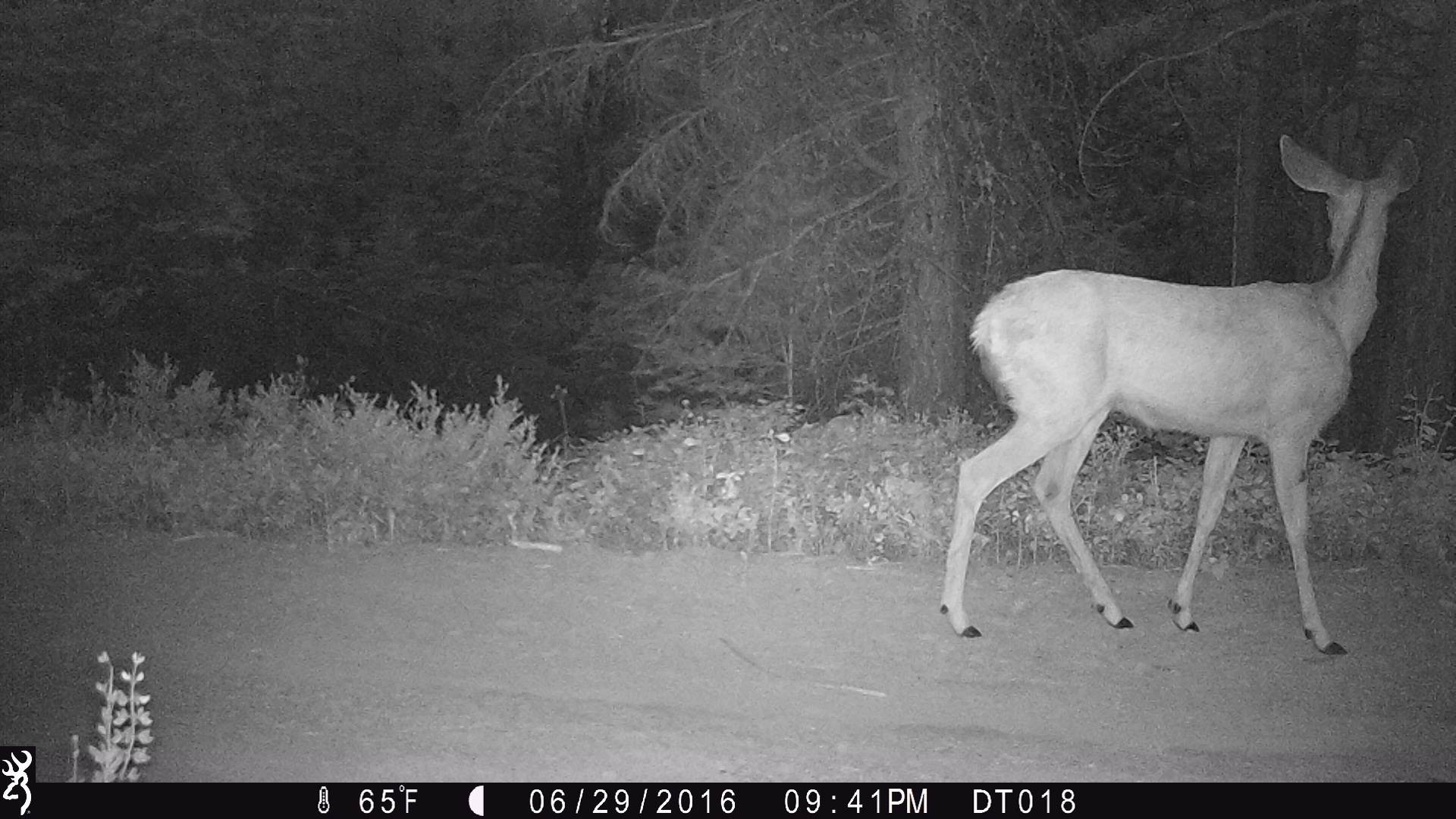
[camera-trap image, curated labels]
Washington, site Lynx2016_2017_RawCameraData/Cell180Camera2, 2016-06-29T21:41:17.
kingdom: Animalia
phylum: Chordata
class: Mammalia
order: Artiodactyla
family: Cervidae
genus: Odocoileus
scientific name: Odocoileus hemionus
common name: mule deer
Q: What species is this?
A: Odocoileus hemionus (mule deer).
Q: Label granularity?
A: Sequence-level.